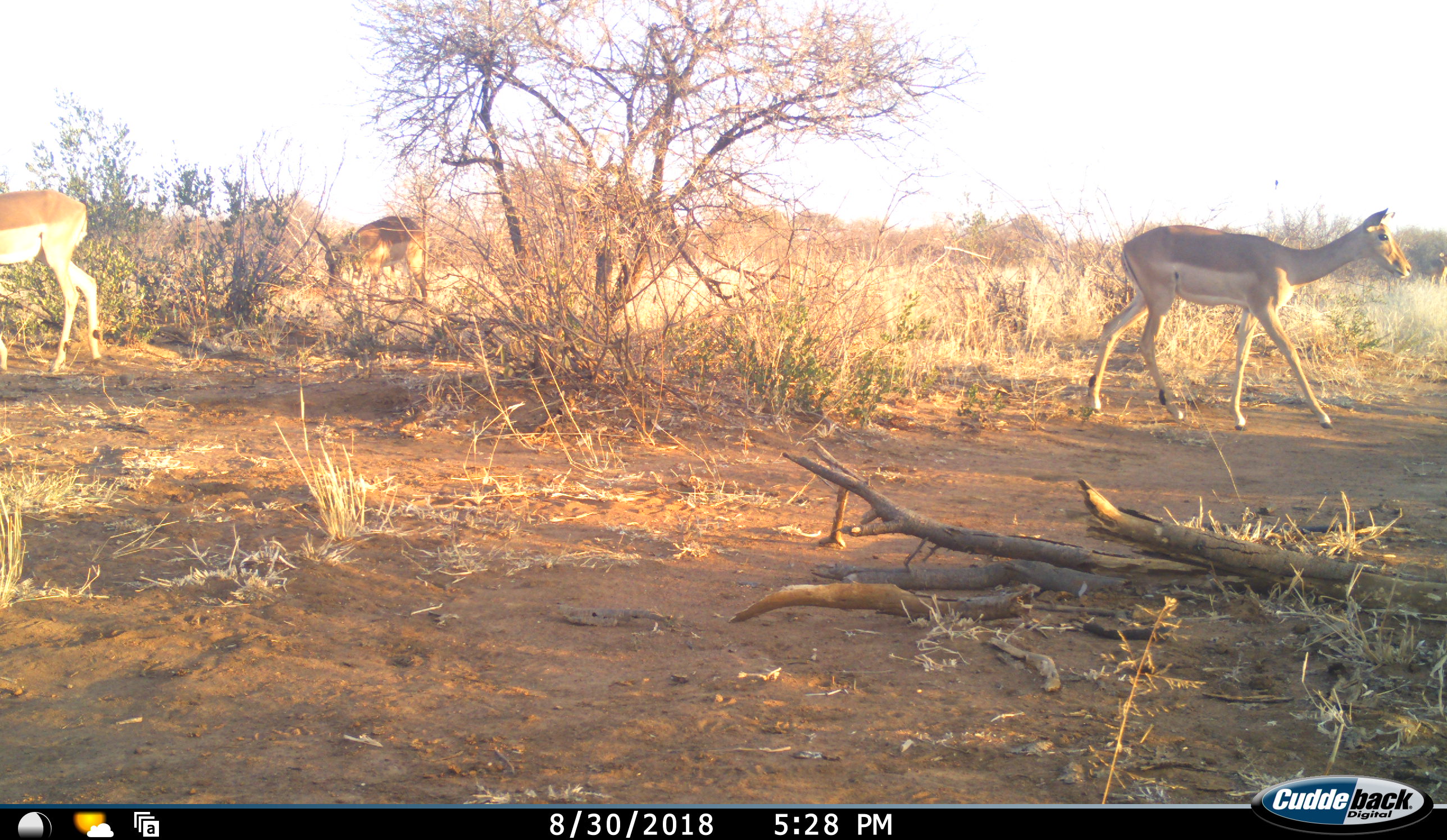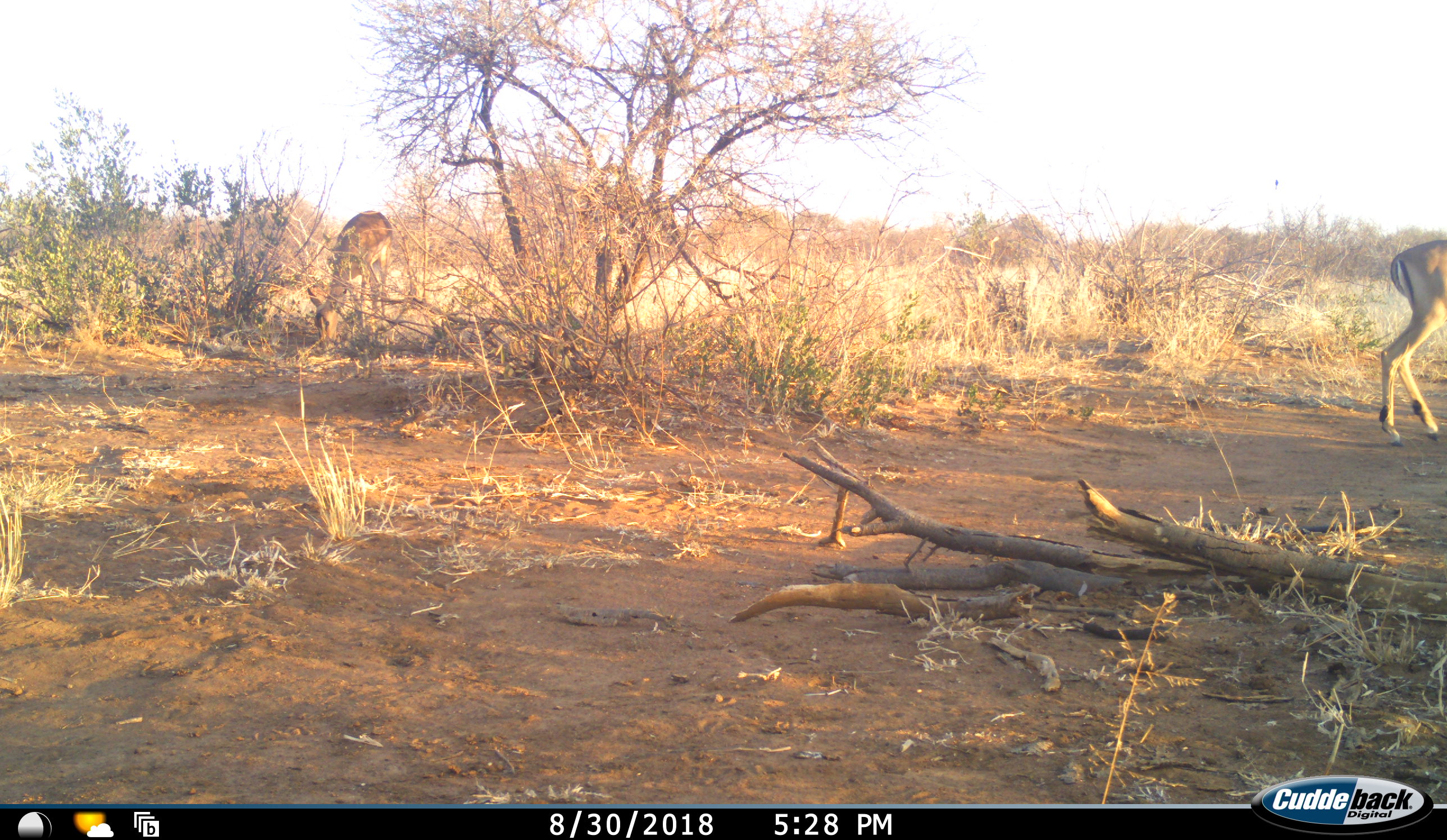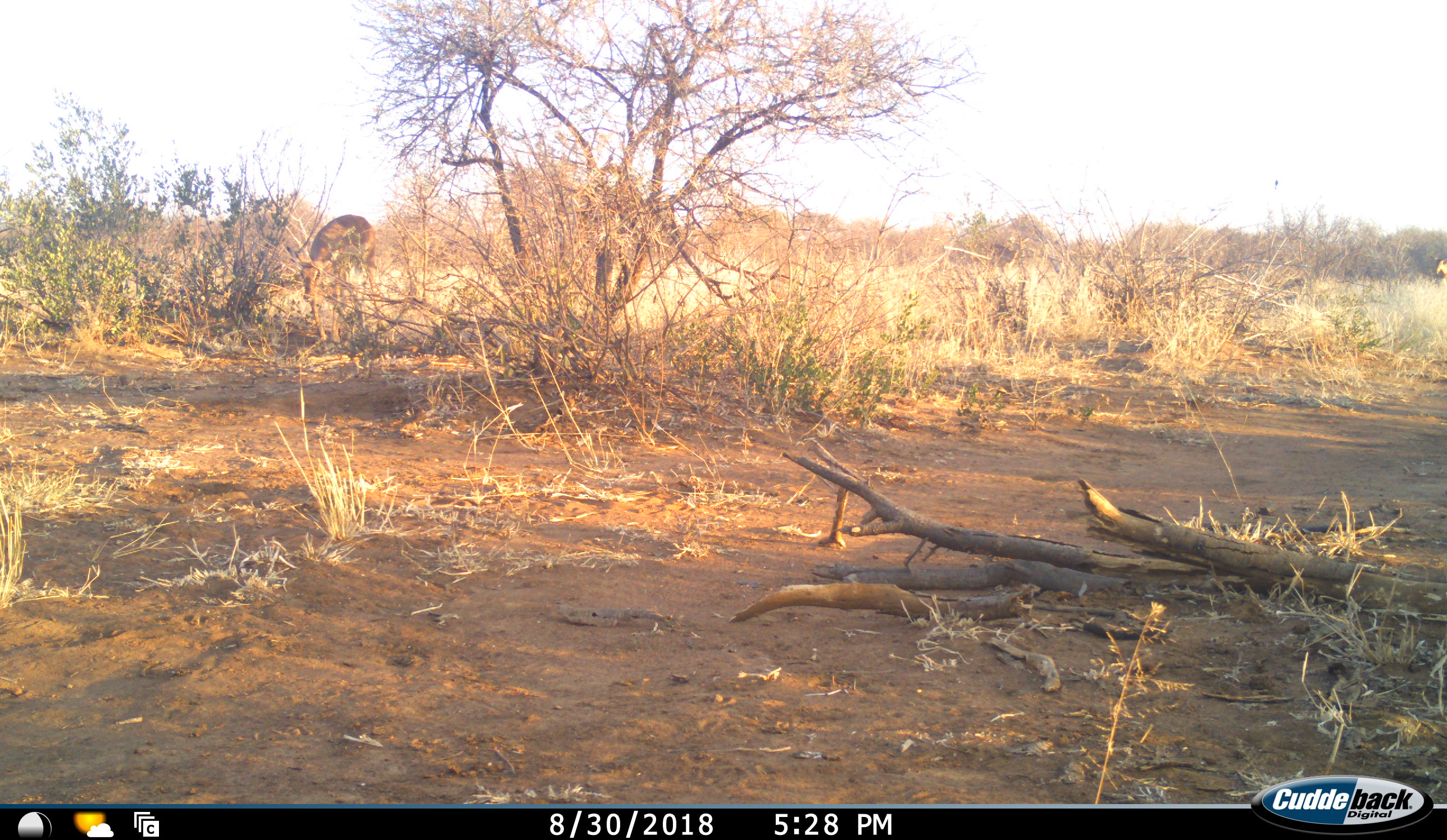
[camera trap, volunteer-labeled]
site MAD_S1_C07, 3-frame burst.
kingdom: Animalia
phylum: Chordata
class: Mammalia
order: Artiodactyla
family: Bovidae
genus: Aepyceros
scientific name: Aepyceros melampus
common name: impala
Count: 4.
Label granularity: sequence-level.